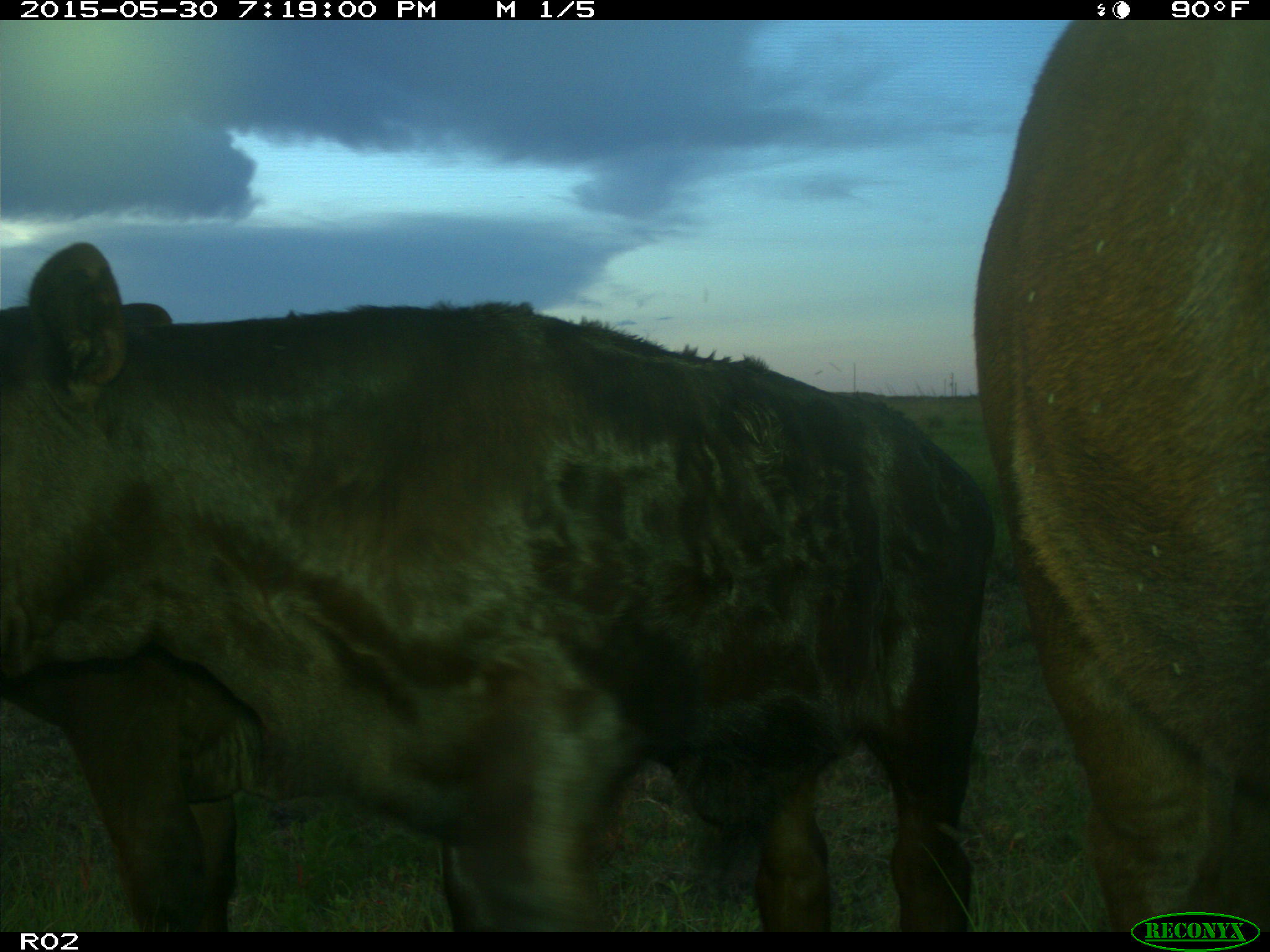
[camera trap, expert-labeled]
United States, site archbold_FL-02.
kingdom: Animalia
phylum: Chordata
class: Mammalia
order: Artiodactyla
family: Bovidae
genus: Bos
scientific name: Bos taurus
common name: domestic cow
Bos taurus (domestic cow).